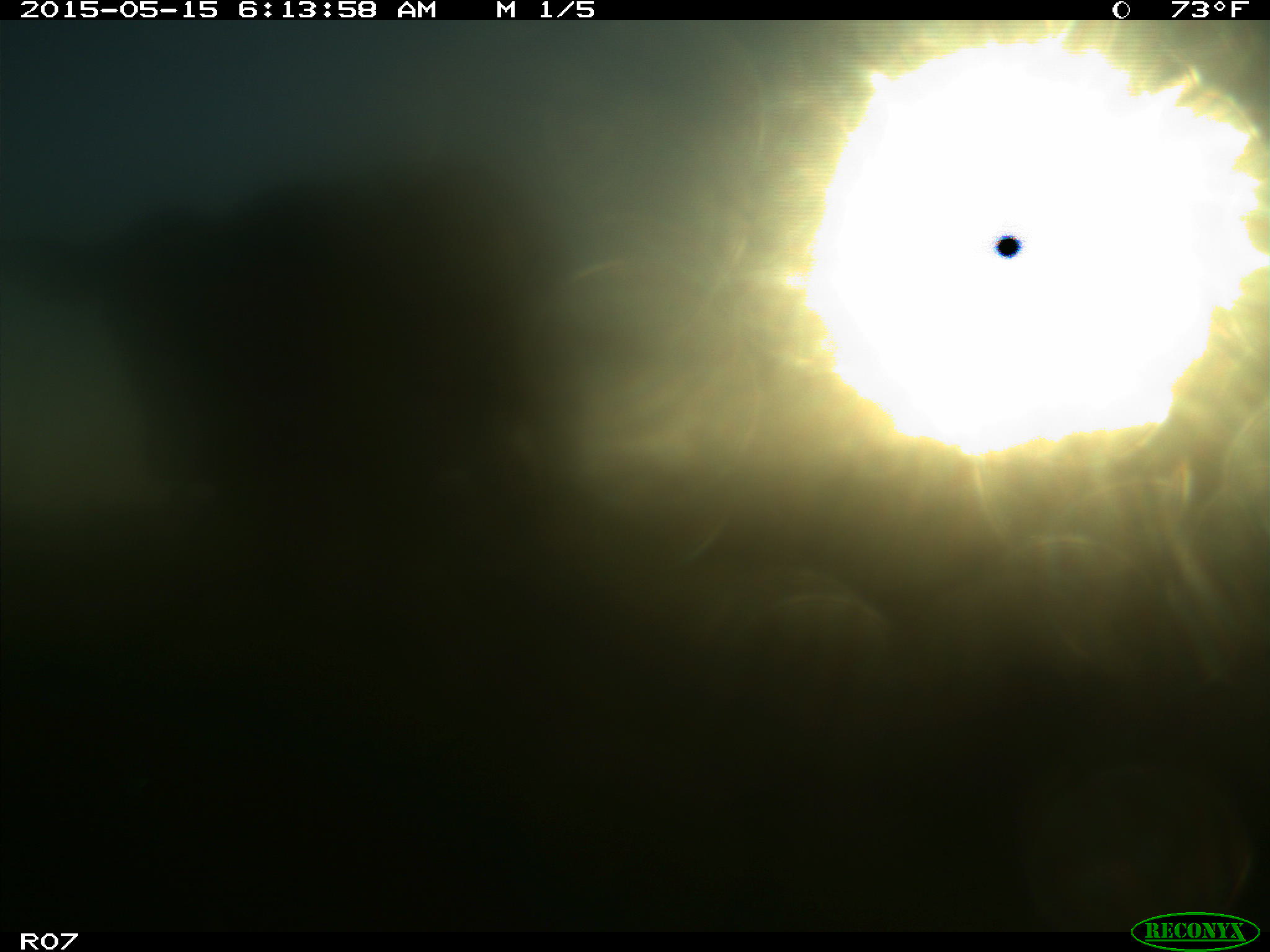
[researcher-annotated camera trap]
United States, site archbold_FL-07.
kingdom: Animalia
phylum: Chordata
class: Mammalia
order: Artiodactyla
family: Bovidae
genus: Bos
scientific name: Bos taurus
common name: domestic cow